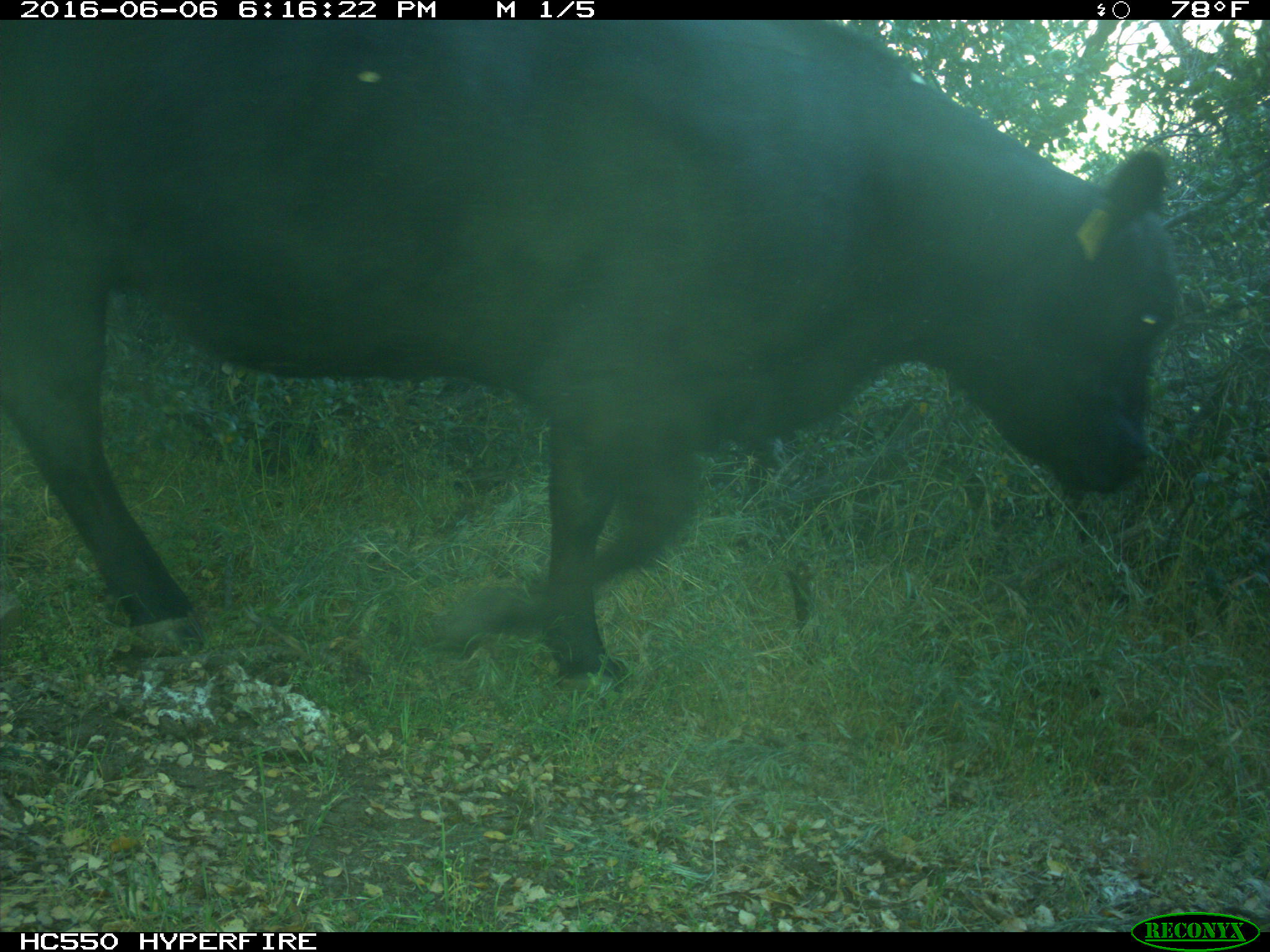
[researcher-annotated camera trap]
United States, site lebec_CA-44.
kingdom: Animalia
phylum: Chordata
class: Mammalia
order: Artiodactyla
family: Bovidae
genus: Bos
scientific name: Bos taurus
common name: domestic cow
Bos taurus (domestic cow).